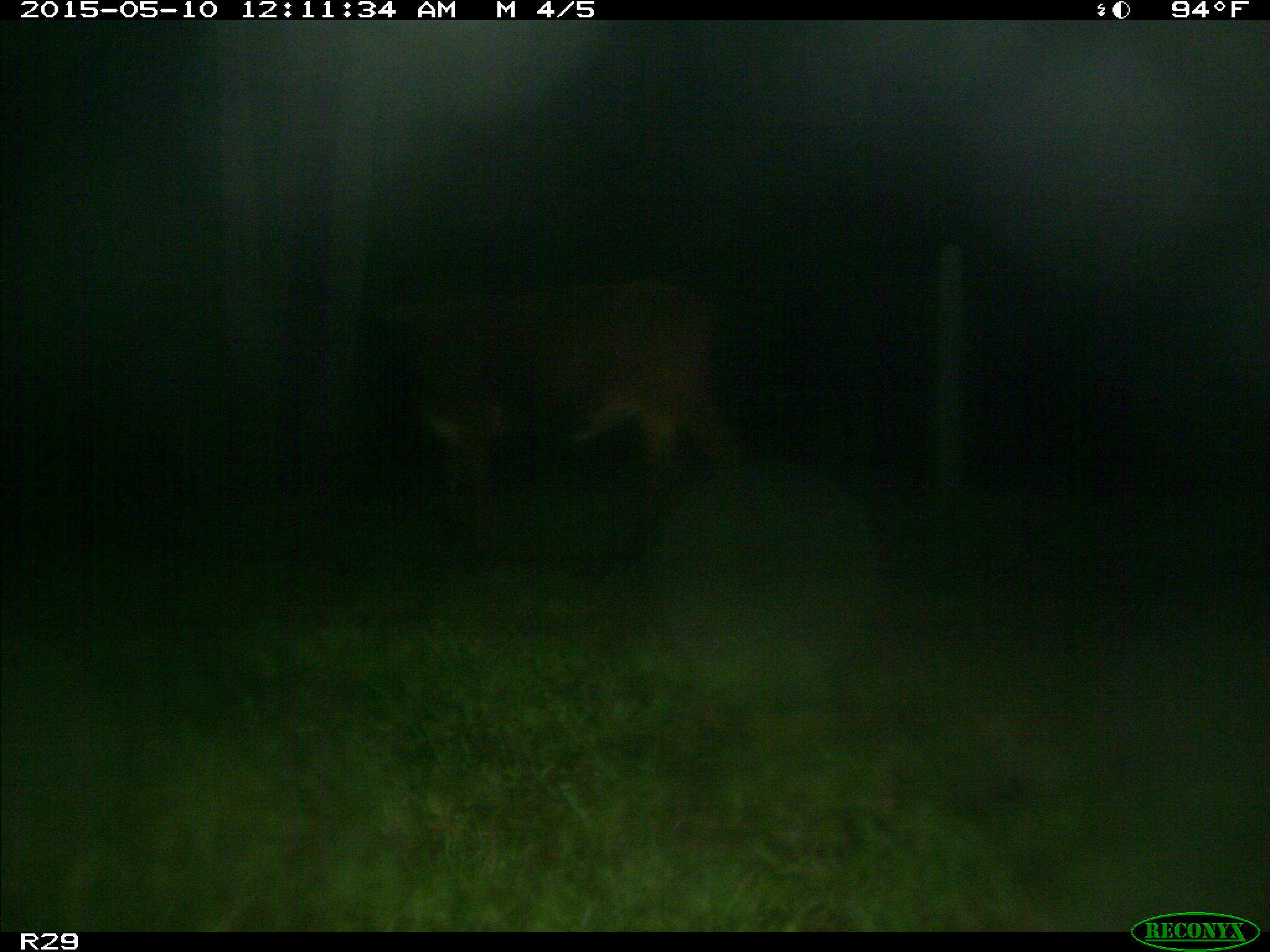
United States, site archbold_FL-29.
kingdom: Animalia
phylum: Chordata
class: Mammalia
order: Artiodactyla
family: Bovidae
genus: Bos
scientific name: Bos taurus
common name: domestic cow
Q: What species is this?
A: Bos taurus (domestic cow).